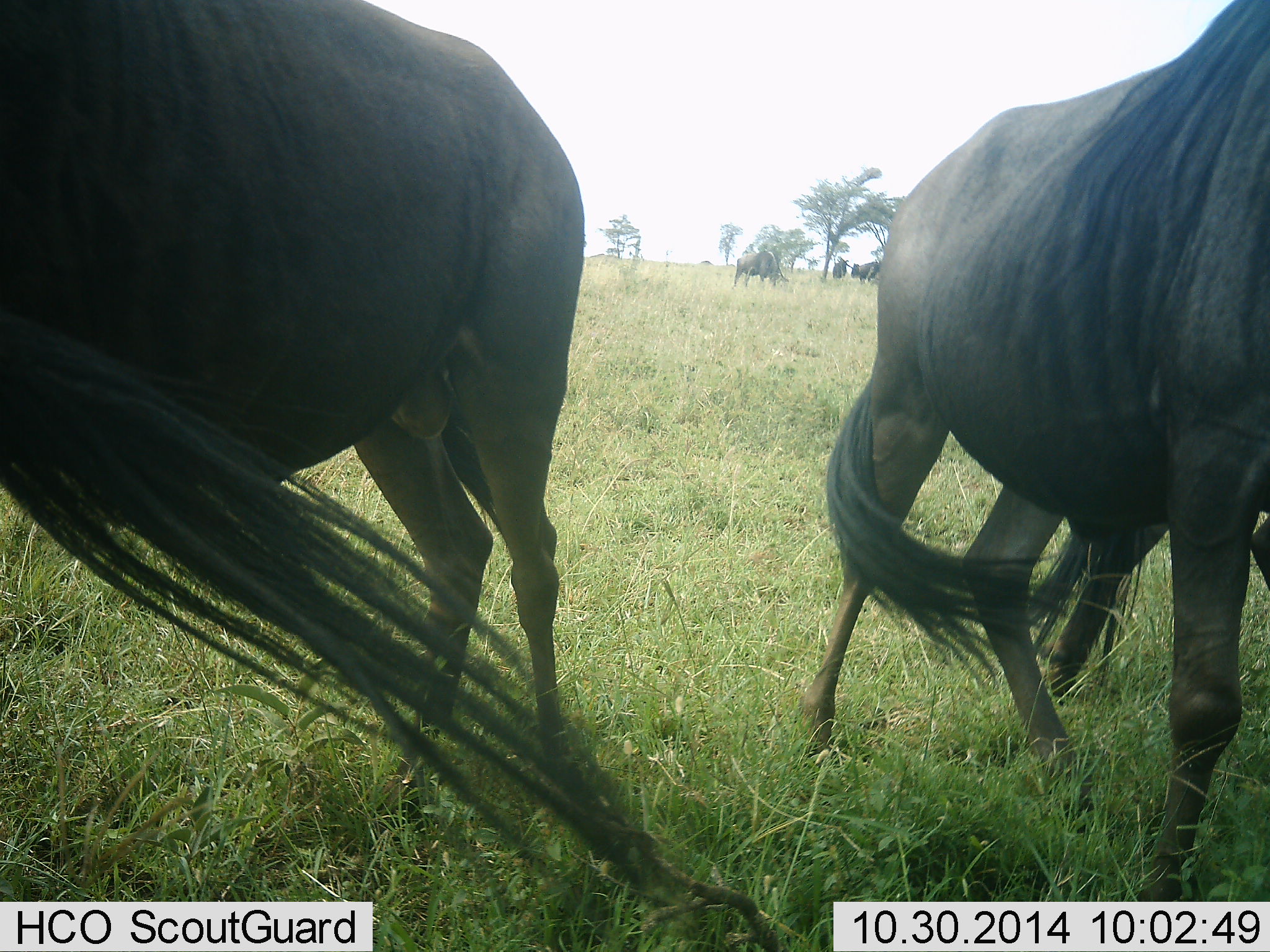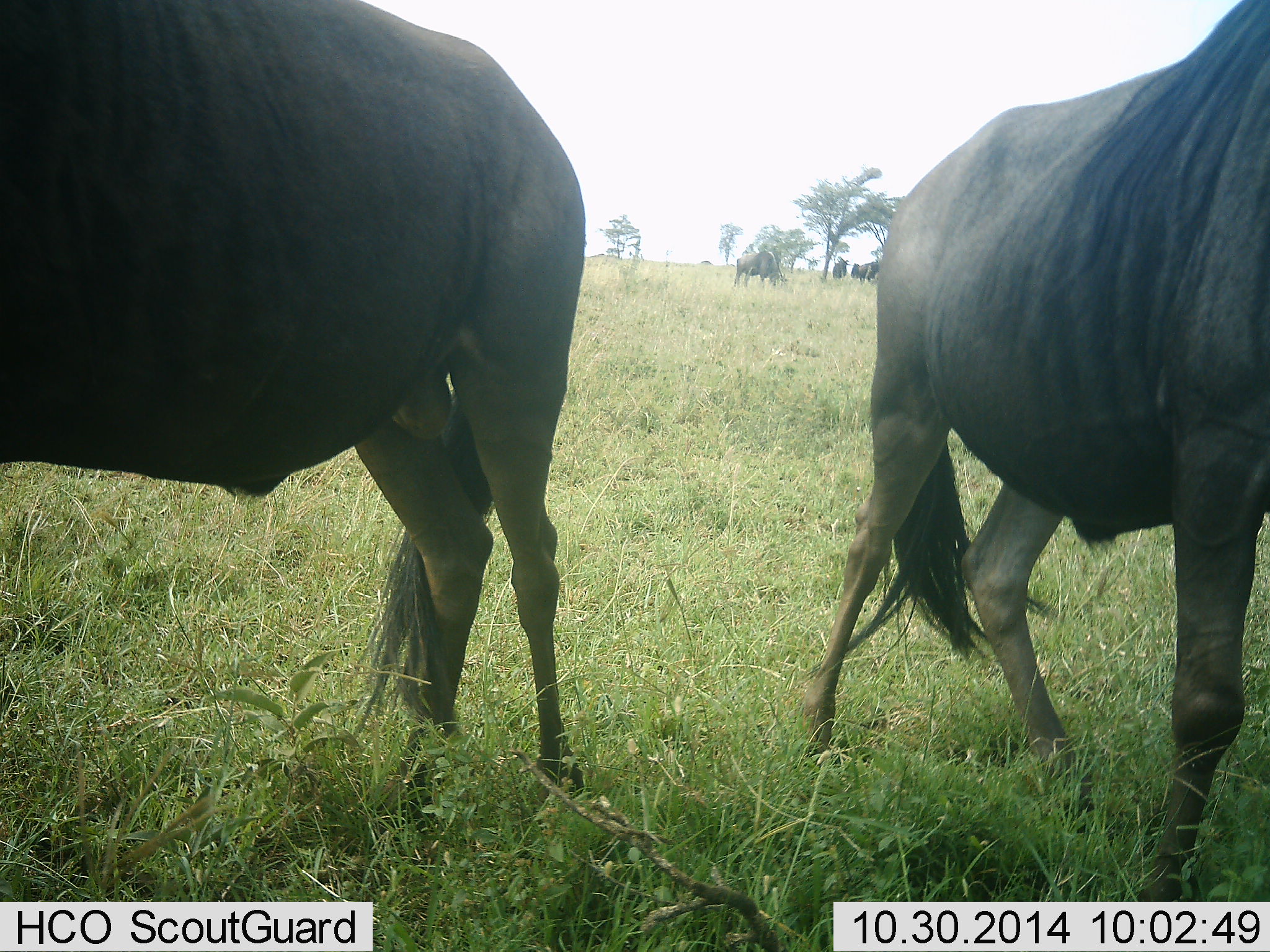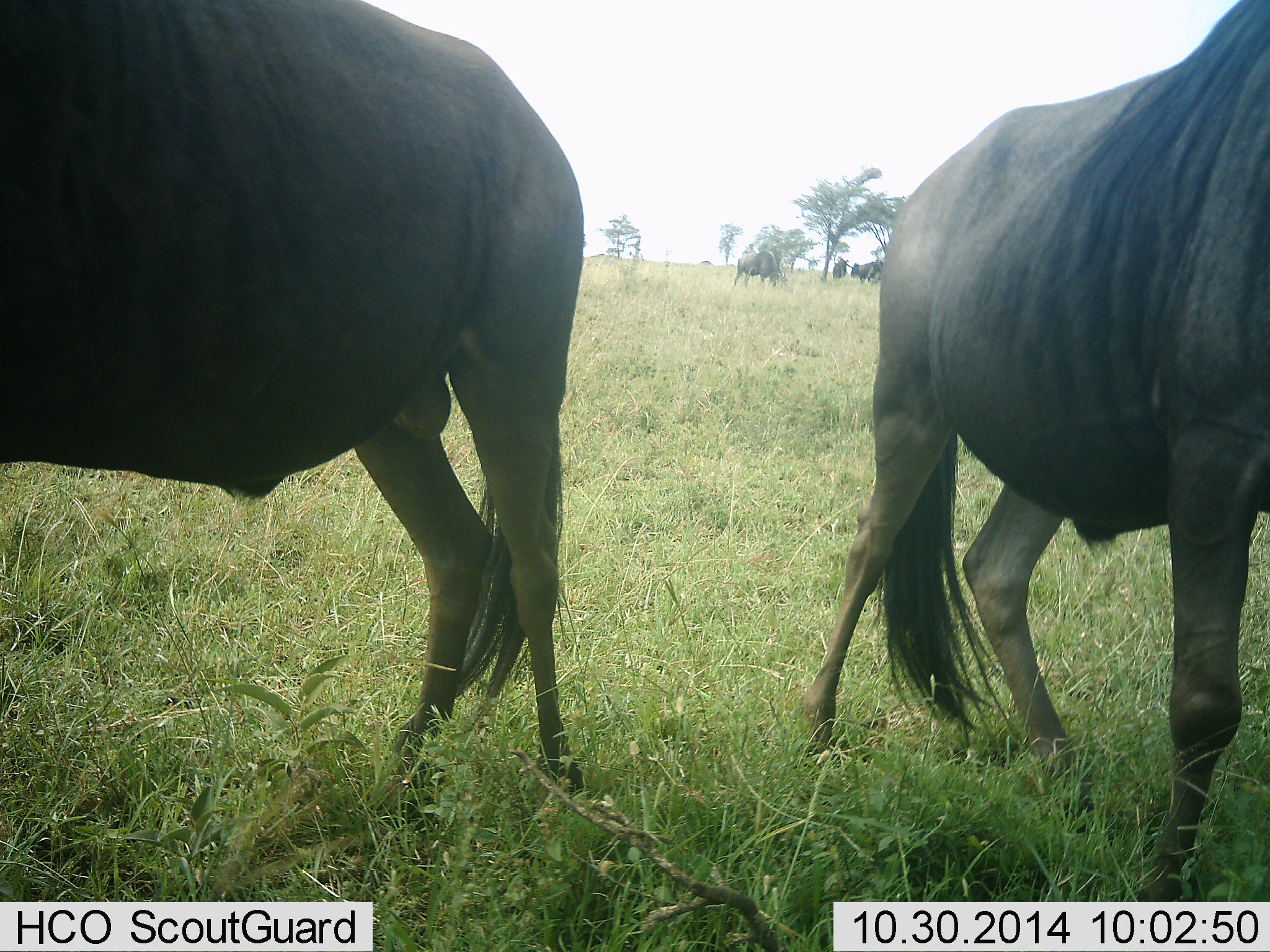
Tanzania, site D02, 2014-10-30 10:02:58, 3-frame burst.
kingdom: Animalia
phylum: Chordata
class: Mammalia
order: Artiodactyla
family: Bovidae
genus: Connochaetes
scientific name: Connochaetes taurinus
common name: blue wildebeest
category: wildebeest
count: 6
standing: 90%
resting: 0%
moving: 0%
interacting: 0%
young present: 0%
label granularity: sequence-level